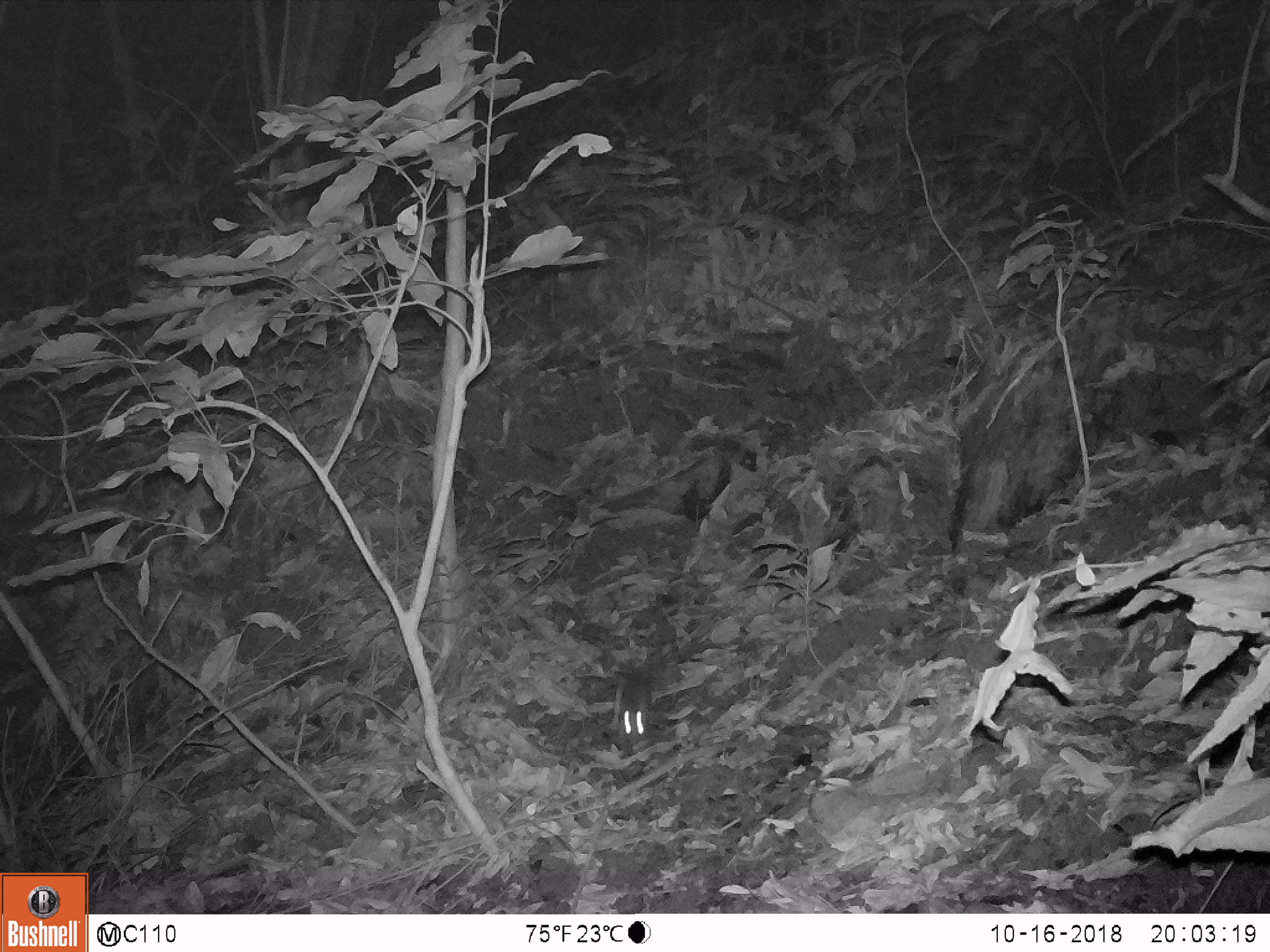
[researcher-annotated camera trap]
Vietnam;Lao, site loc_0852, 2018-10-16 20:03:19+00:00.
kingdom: Animalia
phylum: Chordata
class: Mammalia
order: Rodentia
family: Muridae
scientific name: Muridae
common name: old-world mice and rats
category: unidentified murid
Unidentified murid (old-world mice and rats) (Muridae). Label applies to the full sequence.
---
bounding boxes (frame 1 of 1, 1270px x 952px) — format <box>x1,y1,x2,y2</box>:
unidentified murid: <box>619,672,651,745</box>